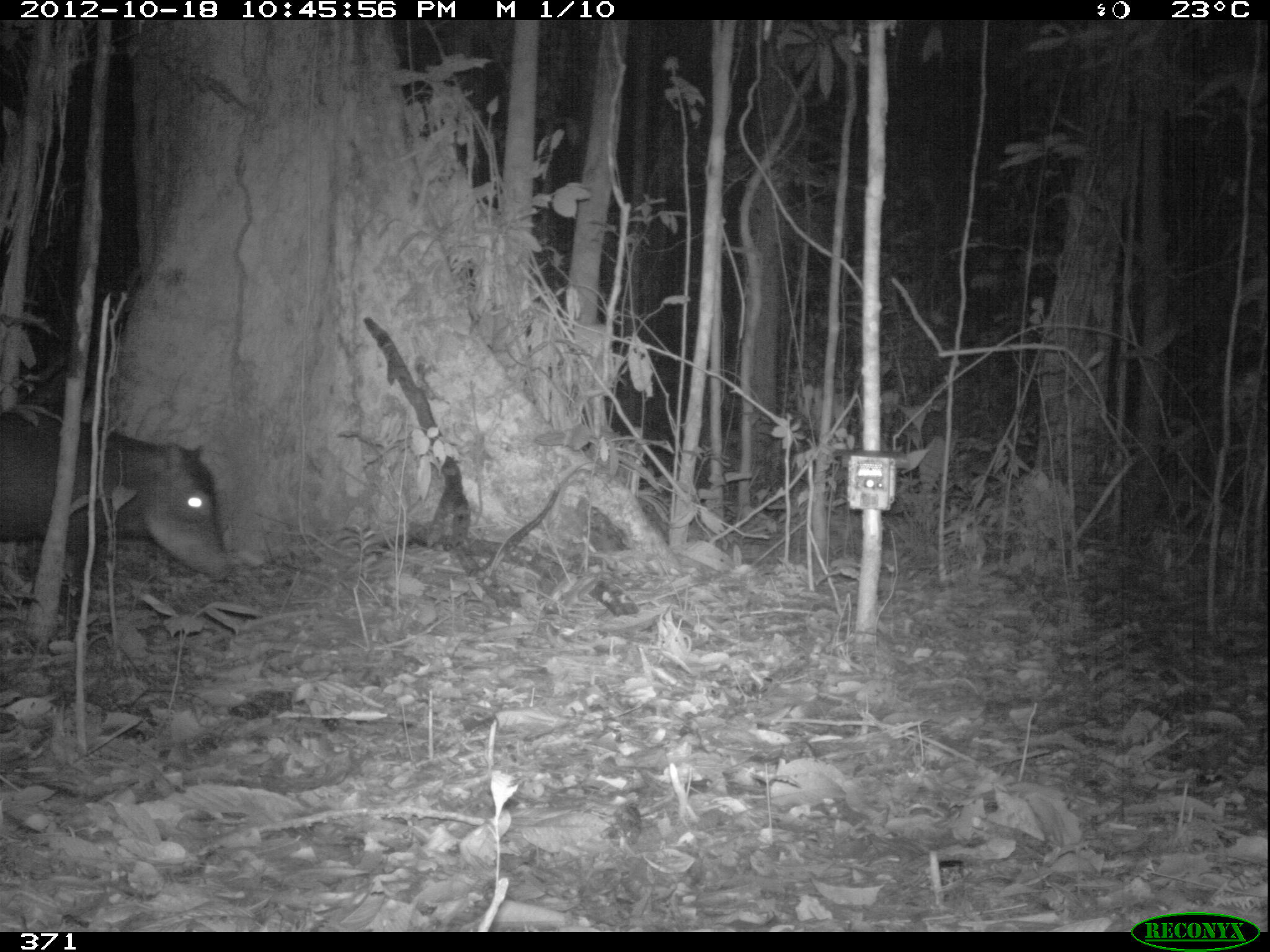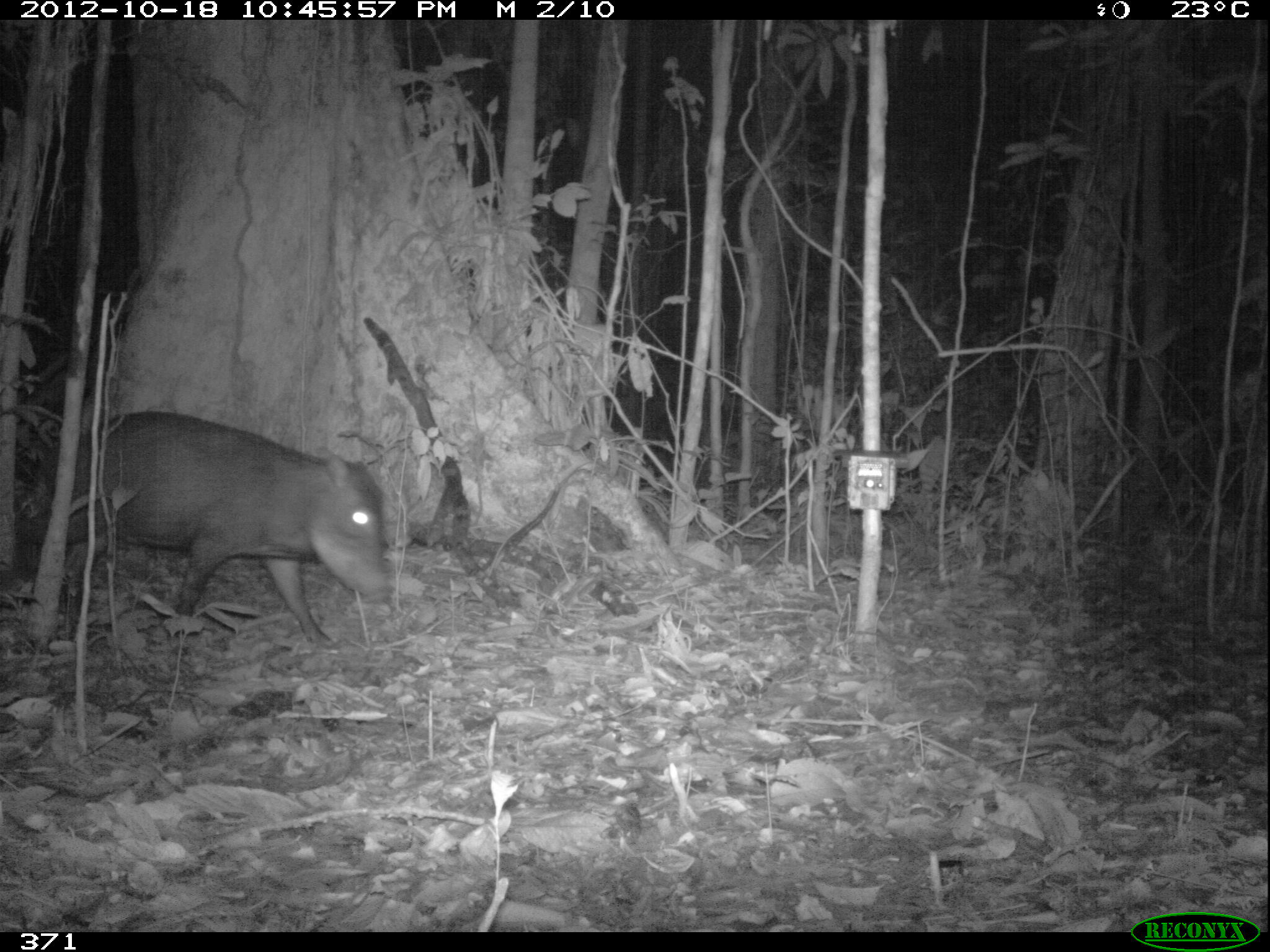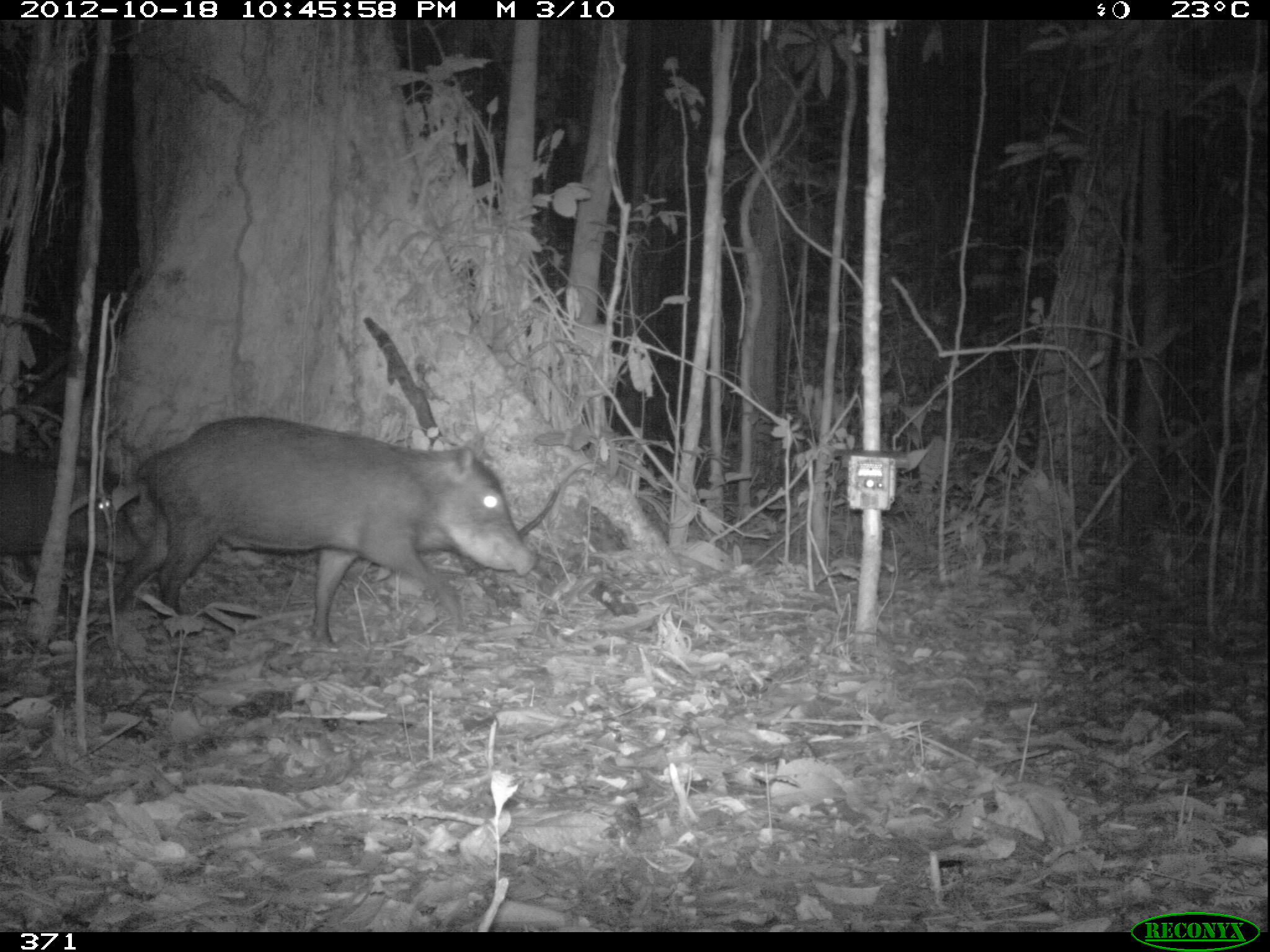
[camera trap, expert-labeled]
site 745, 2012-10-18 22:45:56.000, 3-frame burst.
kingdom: Animalia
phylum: Chordata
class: Mammalia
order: Artiodactyla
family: Tayassuidae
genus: Tayassu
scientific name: Tayassu pecari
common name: white-lipped peccary